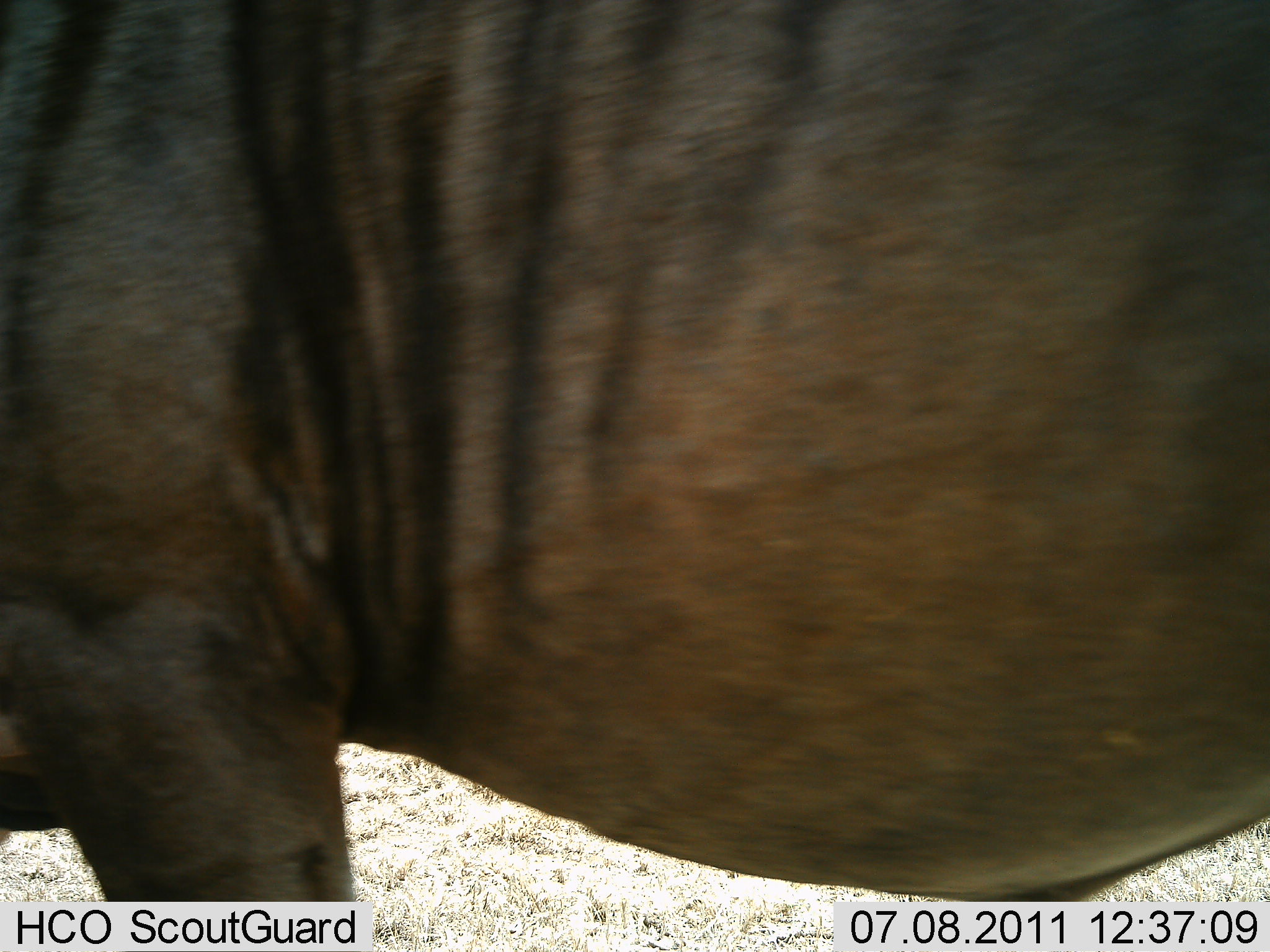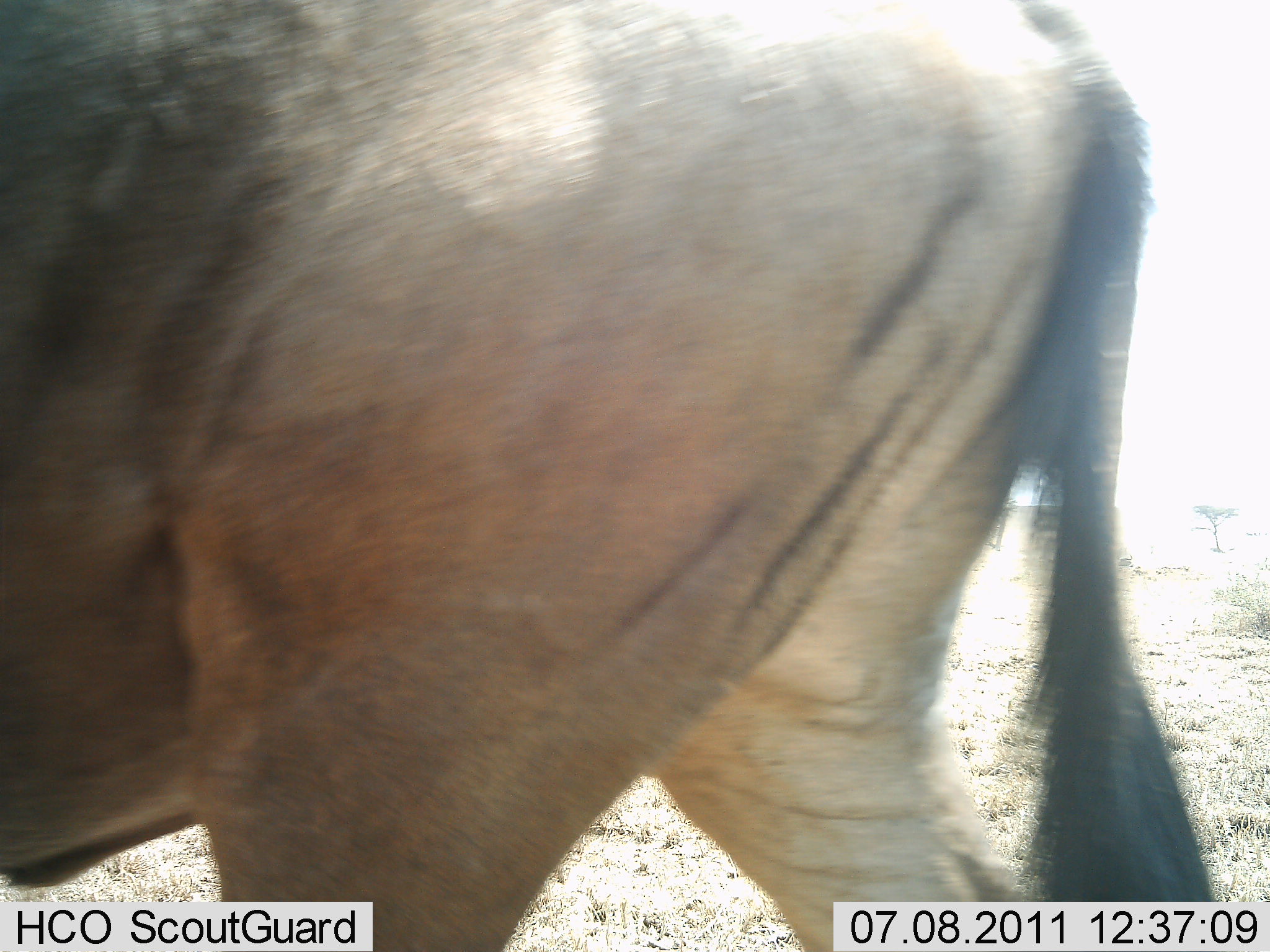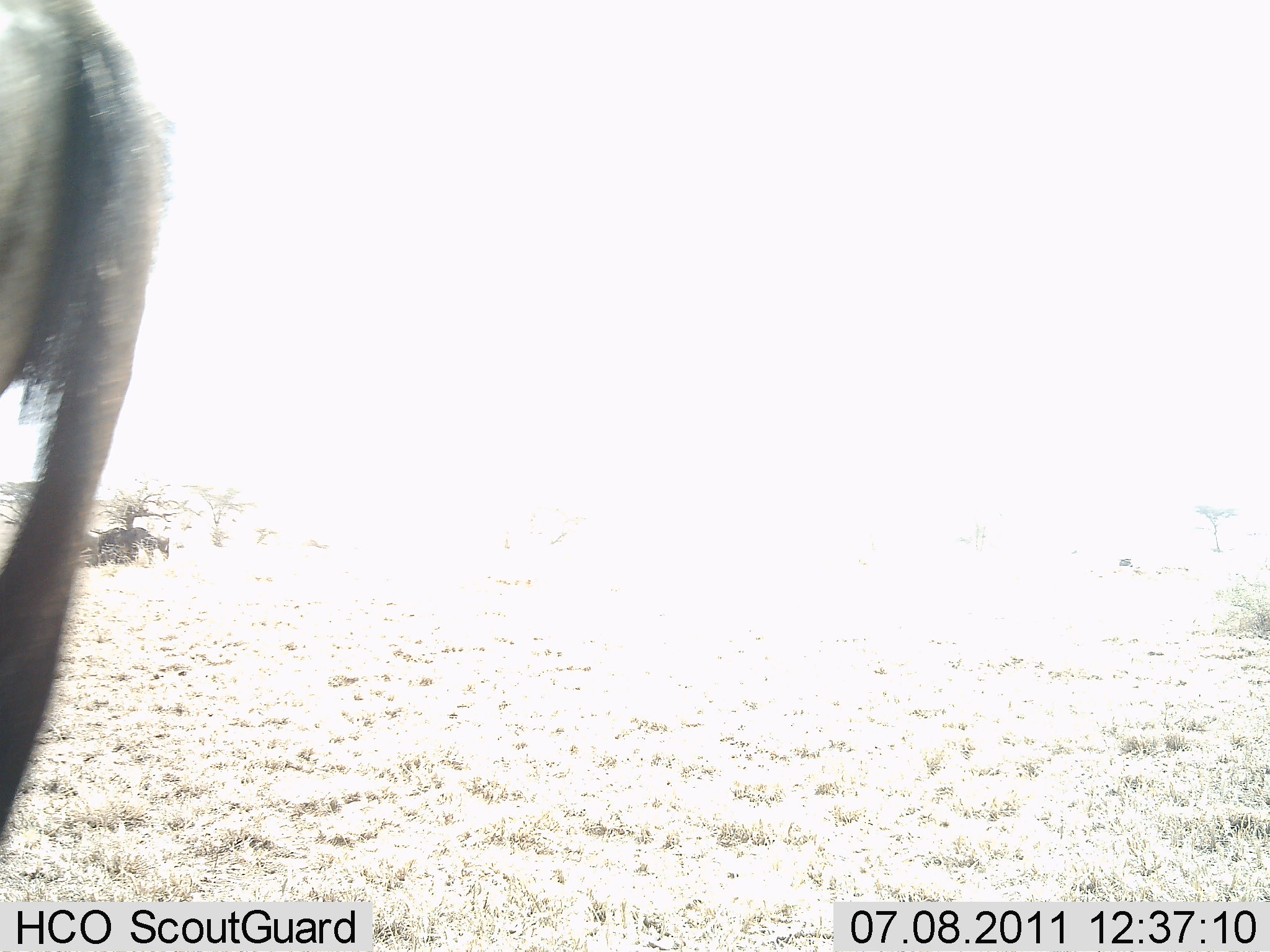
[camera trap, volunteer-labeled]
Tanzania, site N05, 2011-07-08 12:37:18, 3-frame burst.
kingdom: Animalia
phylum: Chordata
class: Mammalia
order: Artiodactyla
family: Bovidae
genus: Connochaetes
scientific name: Connochaetes taurinus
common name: blue wildebeest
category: wildebeest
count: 1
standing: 10%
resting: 0%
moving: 100%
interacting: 0%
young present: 0%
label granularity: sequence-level